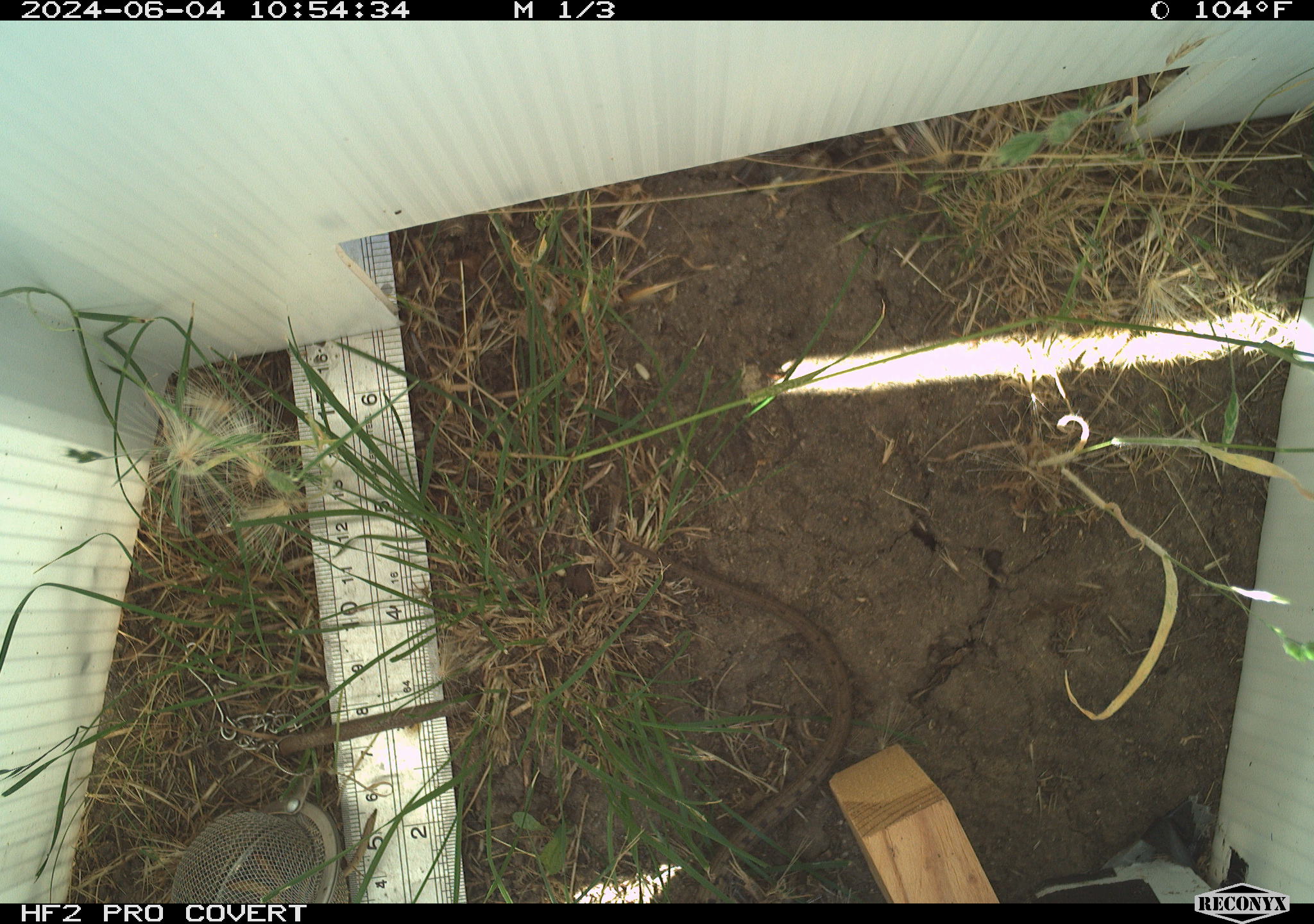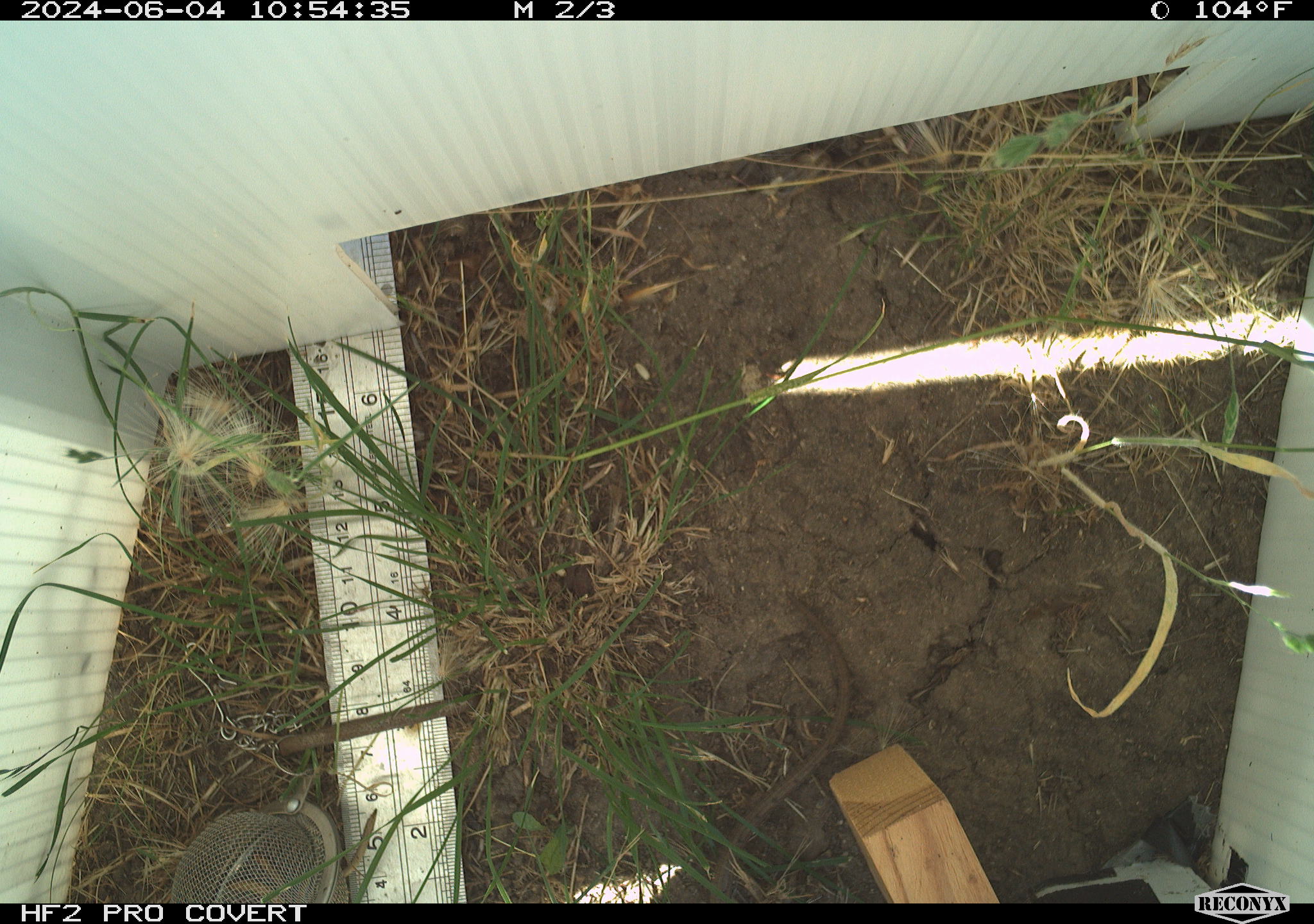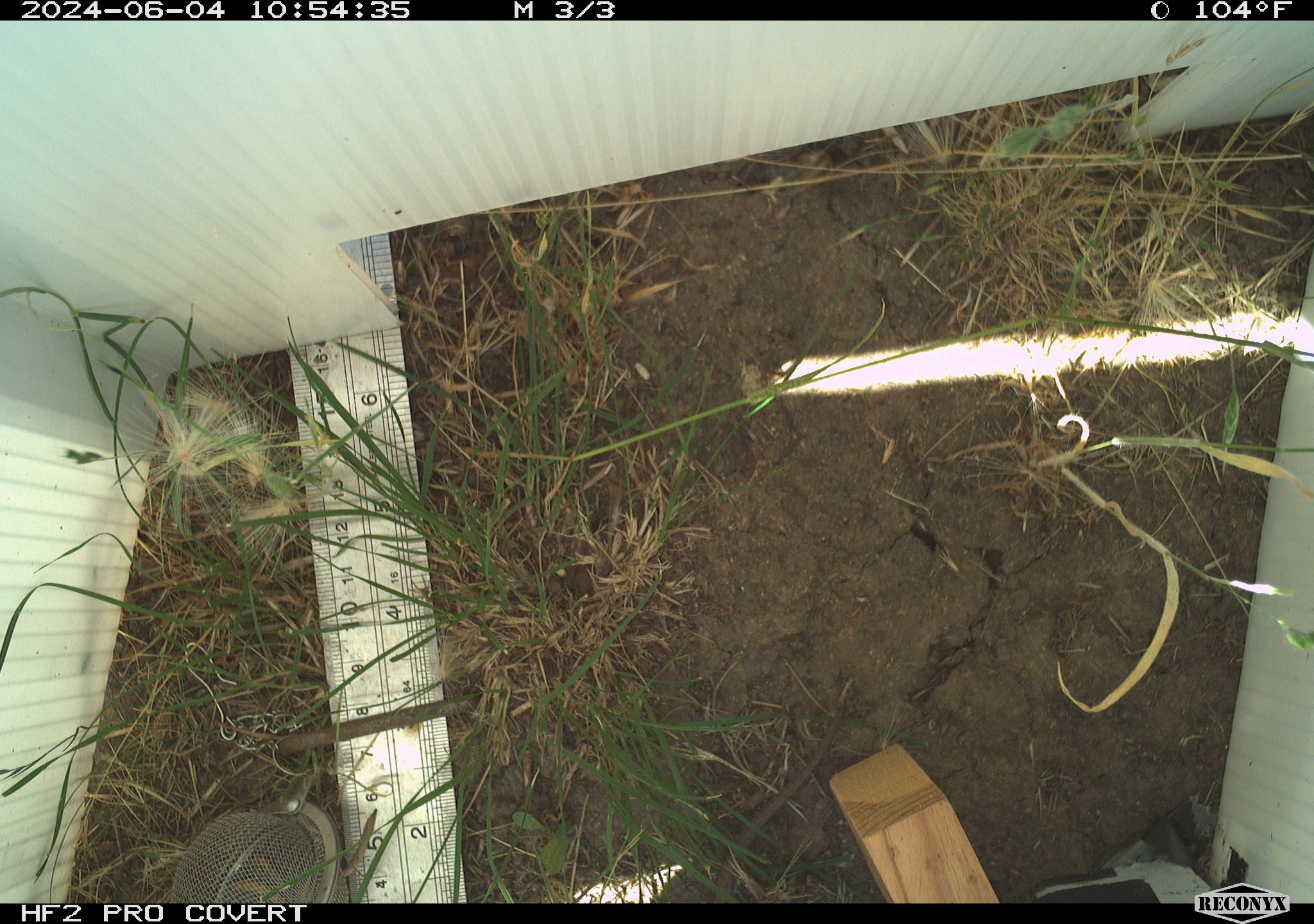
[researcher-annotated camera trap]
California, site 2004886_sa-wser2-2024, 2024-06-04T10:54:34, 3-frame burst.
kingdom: Animalia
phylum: Chordata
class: Reptilia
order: Squamata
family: Anguidae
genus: Elgaria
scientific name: Elgaria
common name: alligator lizards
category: elgaria species